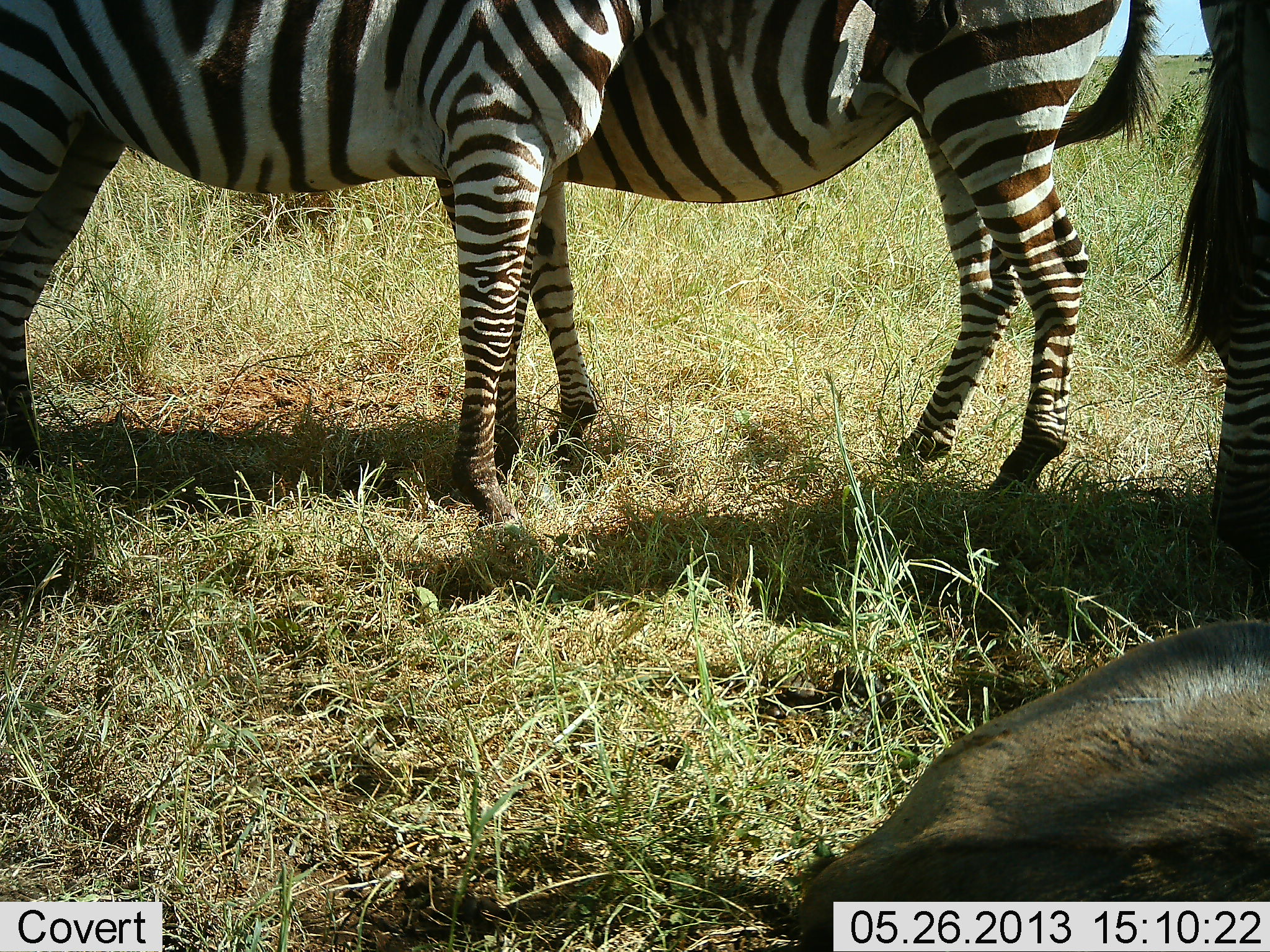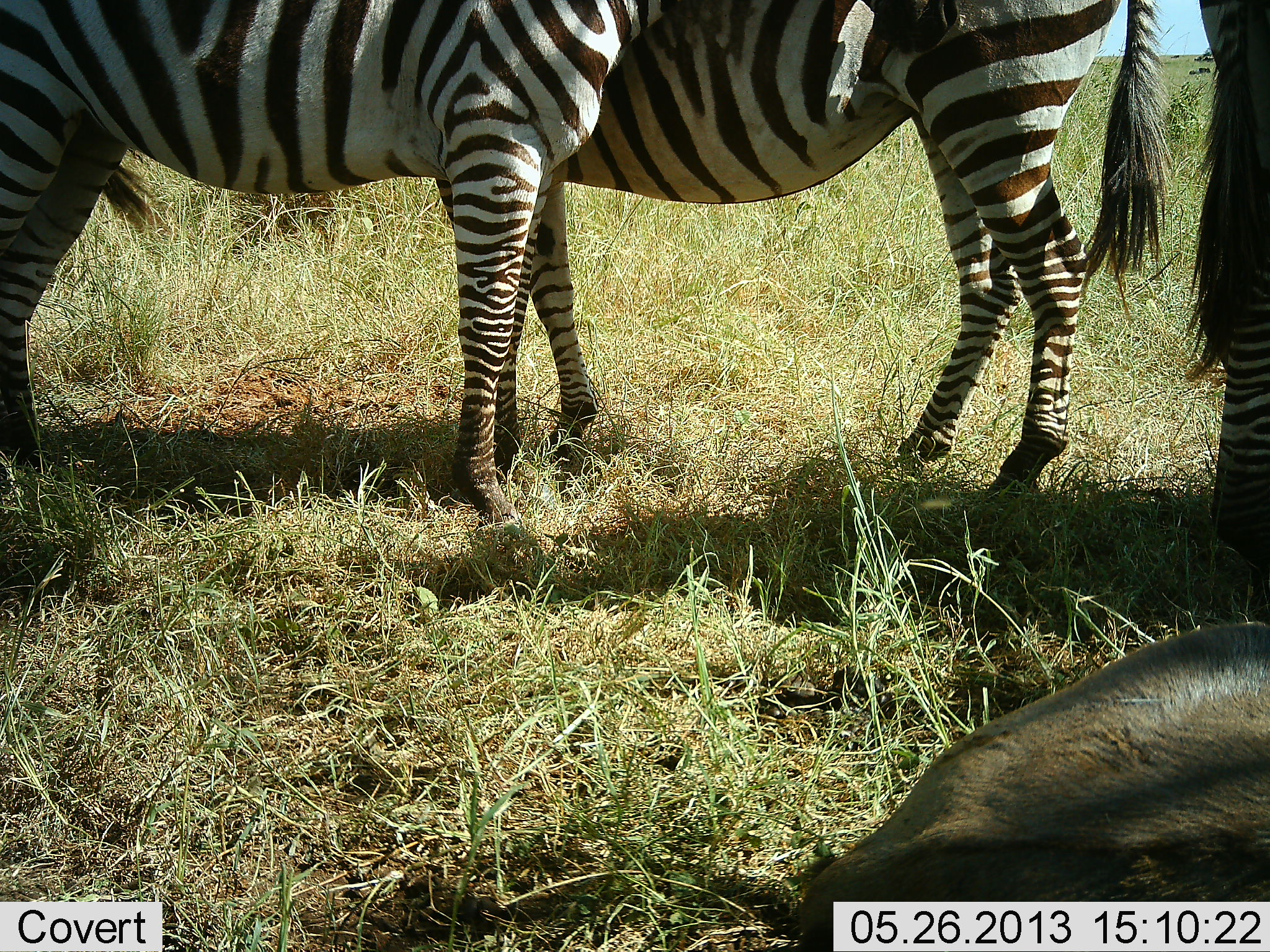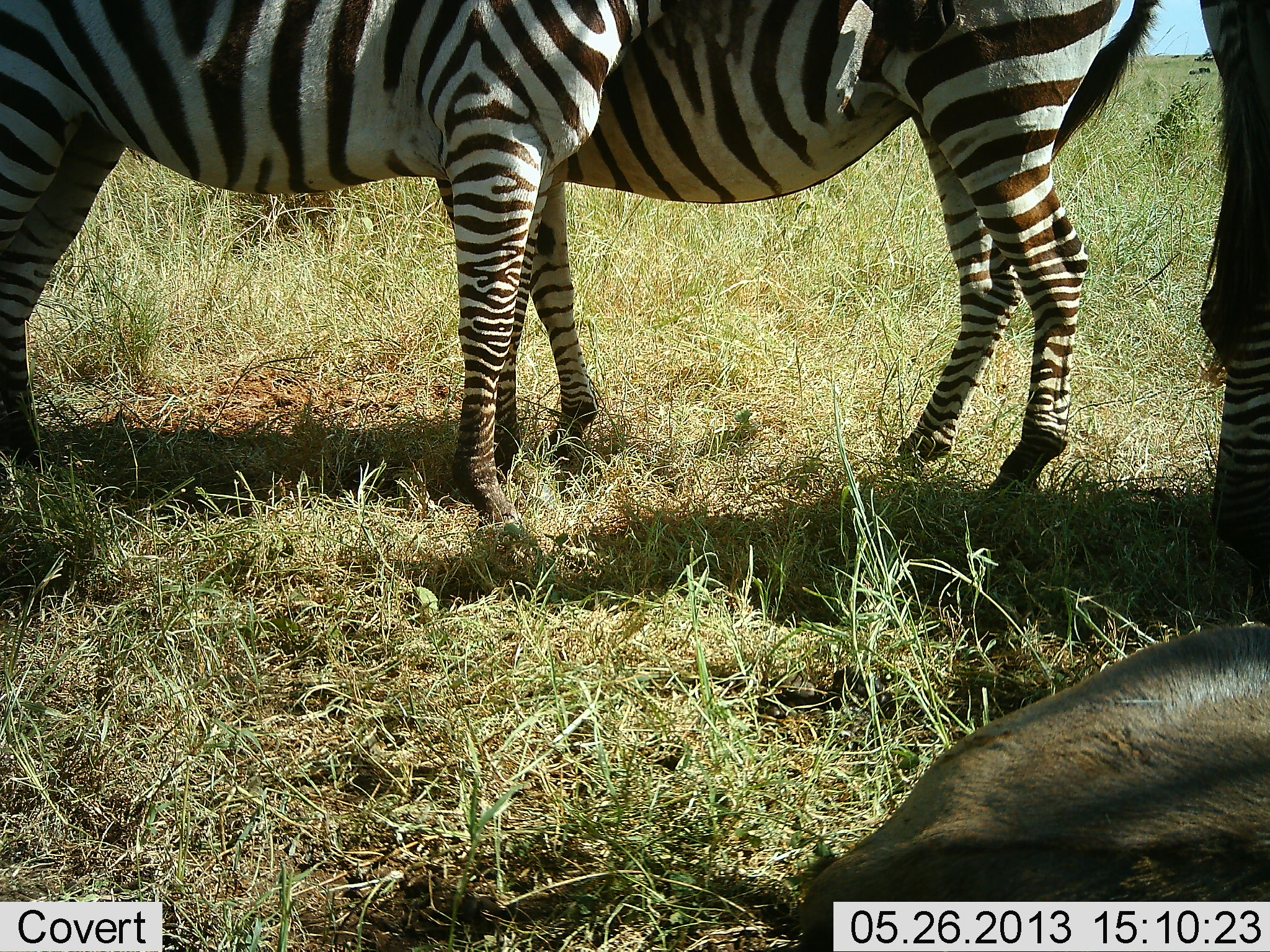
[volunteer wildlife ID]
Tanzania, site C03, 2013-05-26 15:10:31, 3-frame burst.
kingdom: Animalia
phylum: Chordata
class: Mammalia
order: Artiodactyla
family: Bovidae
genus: Connochaetes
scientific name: Connochaetes taurinus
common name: blue wildebeest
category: wildebeest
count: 1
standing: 0%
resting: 100%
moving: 0%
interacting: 0%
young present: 10%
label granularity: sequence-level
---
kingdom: Animalia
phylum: Chordata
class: Mammalia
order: Perissodactyla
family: Equidae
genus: Equus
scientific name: Equus quagga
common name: plains zebra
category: zebra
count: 3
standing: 100%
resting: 5%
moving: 0%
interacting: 10%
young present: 0%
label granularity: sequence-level